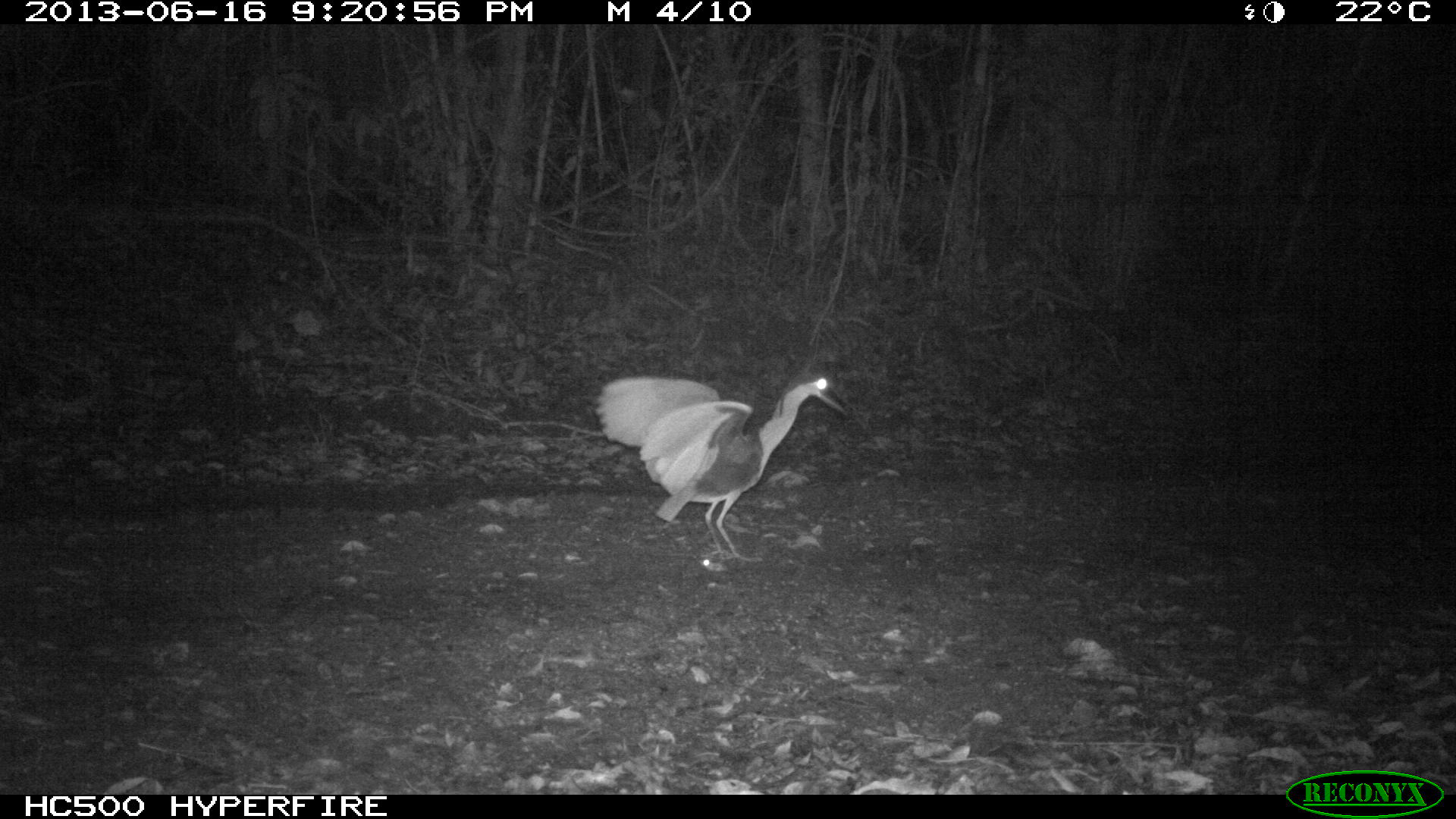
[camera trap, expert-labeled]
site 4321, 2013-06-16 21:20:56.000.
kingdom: Animalia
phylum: Chordata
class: Aves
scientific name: Aves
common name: bird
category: ave desconocida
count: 1